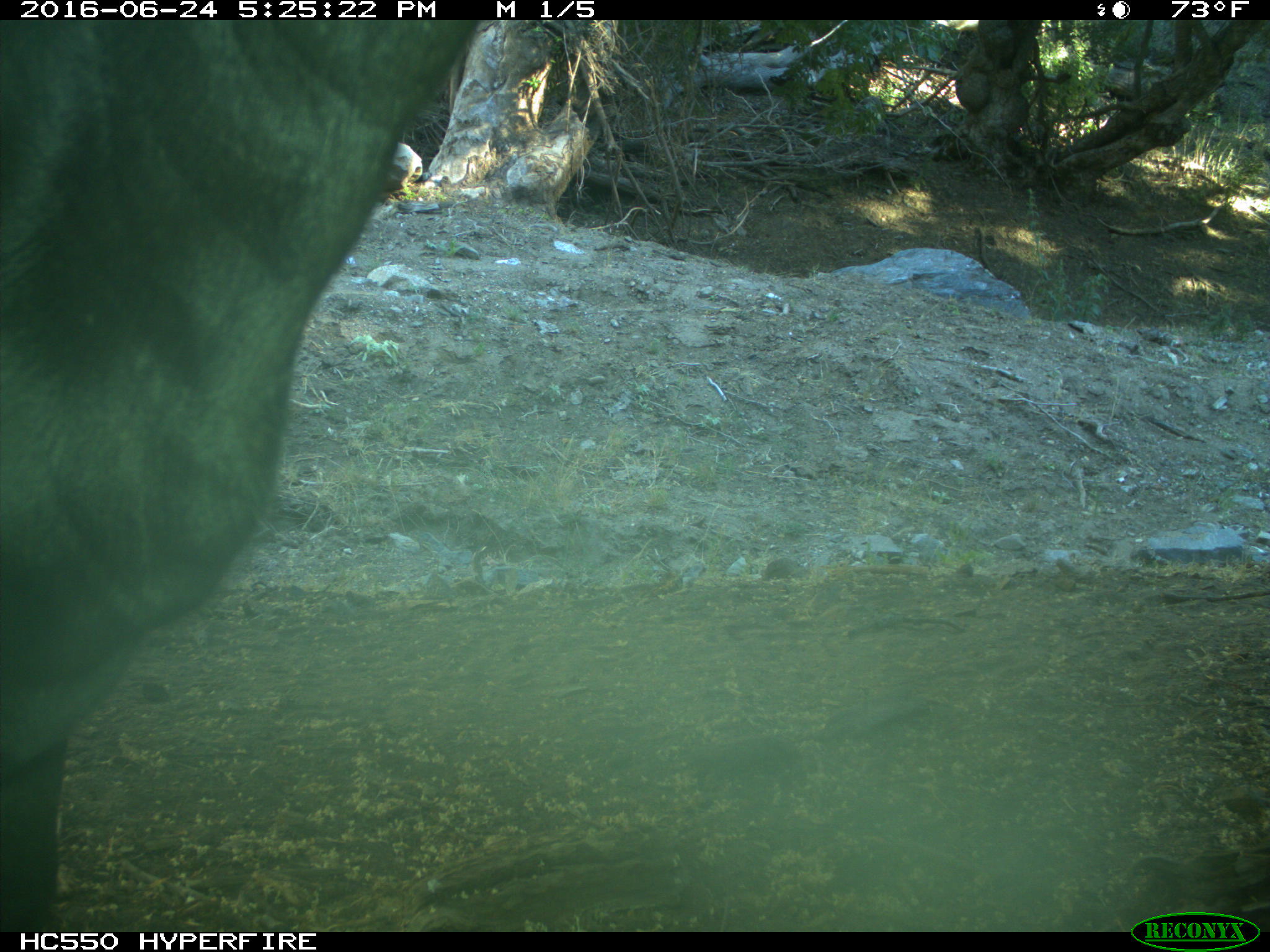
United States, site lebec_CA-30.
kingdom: Animalia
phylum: Chordata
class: Mammalia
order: Artiodactyla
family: Bovidae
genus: Bos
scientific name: Bos taurus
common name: domestic cow